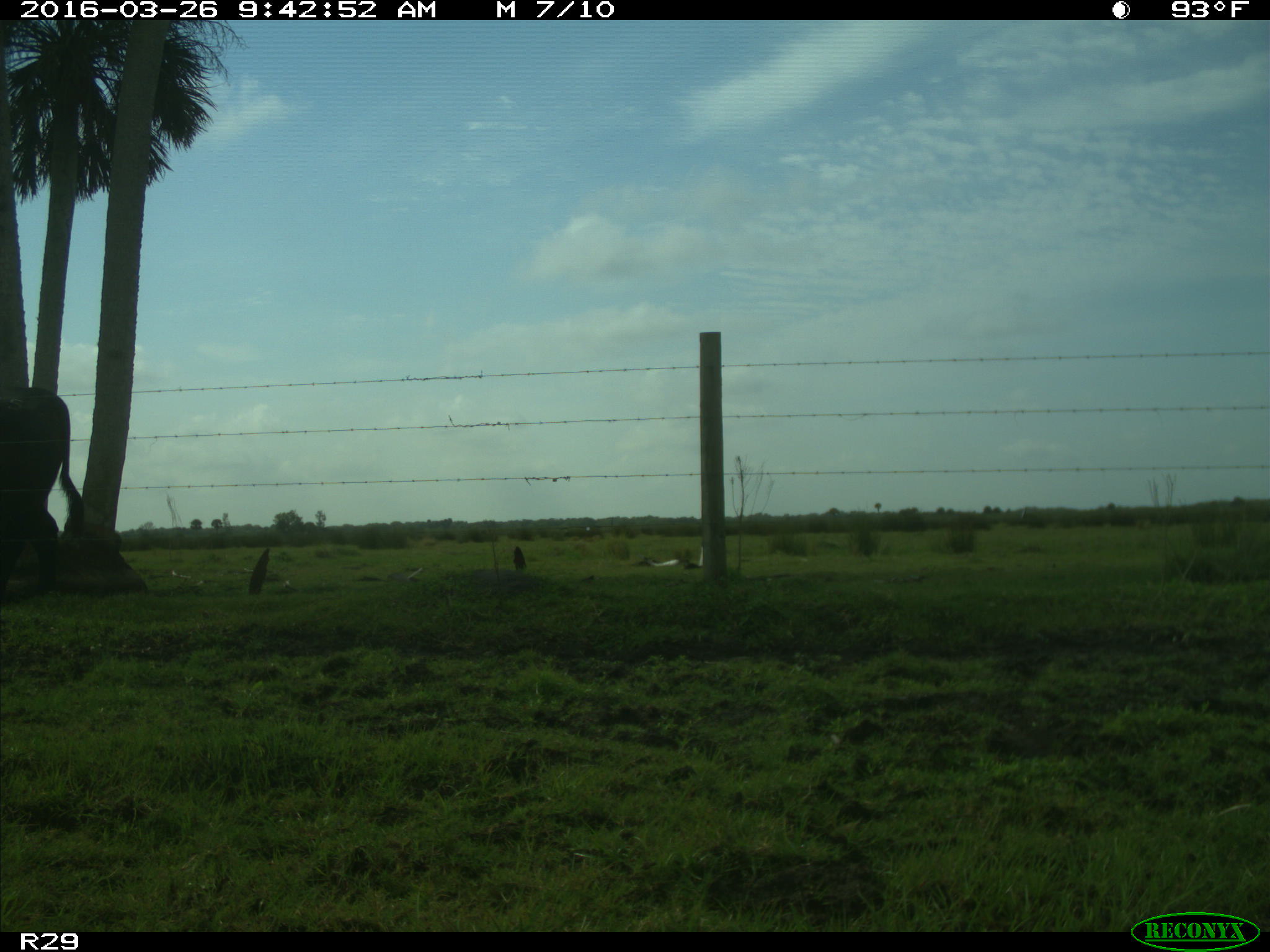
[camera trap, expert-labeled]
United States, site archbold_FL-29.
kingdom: Animalia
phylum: Chordata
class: Mammalia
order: Artiodactyla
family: Bovidae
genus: Bos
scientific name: Bos taurus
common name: domestic cow